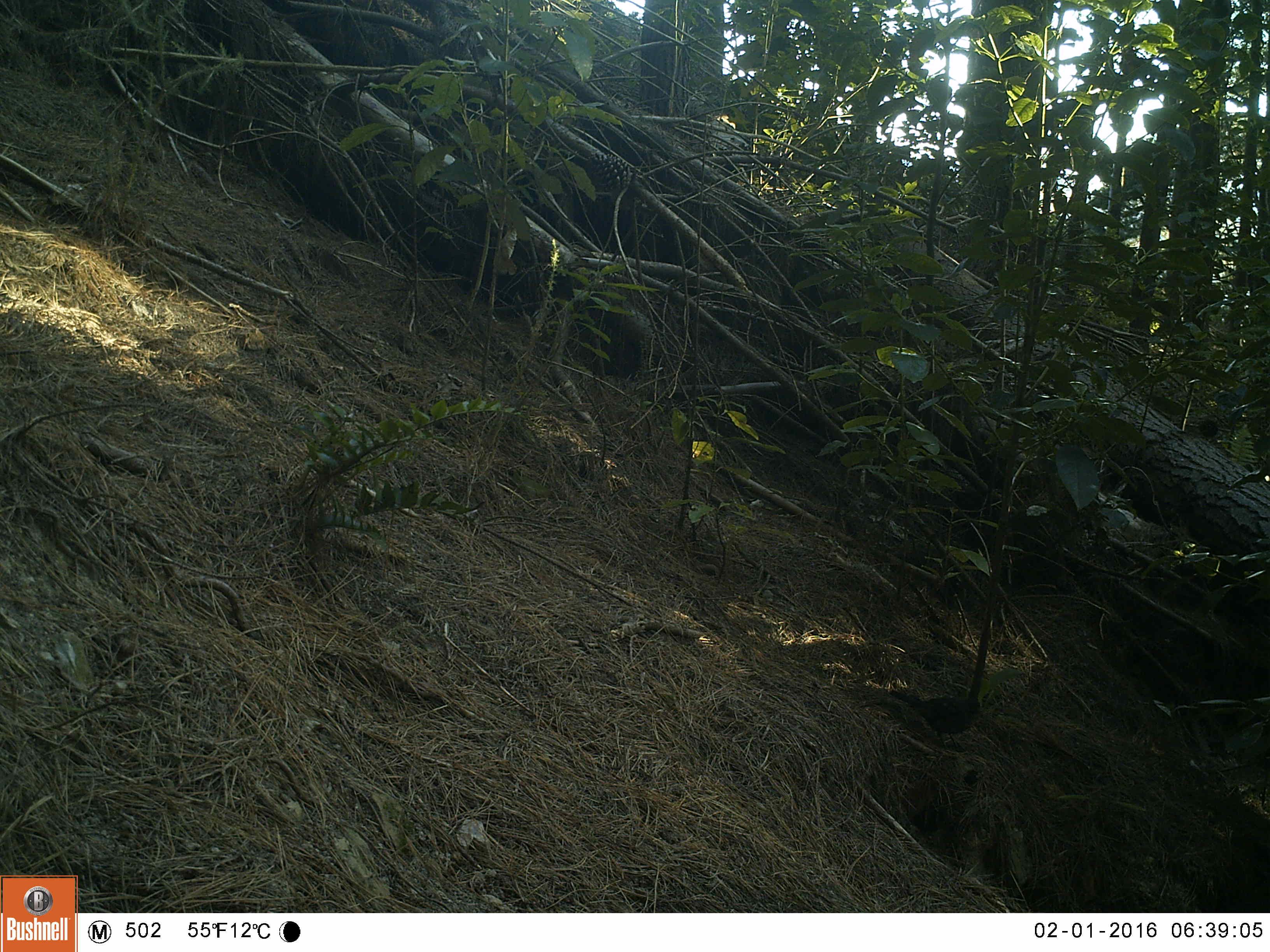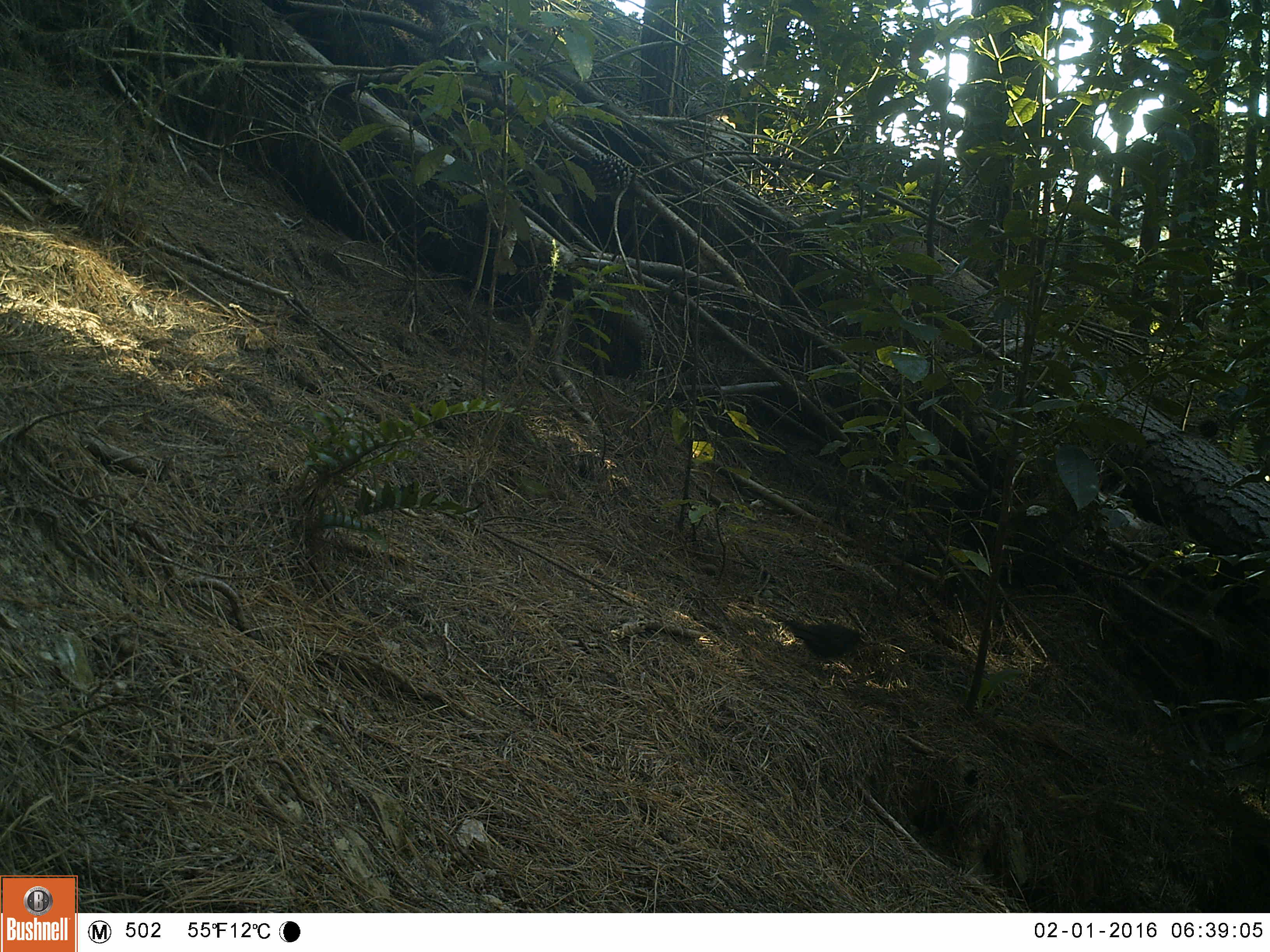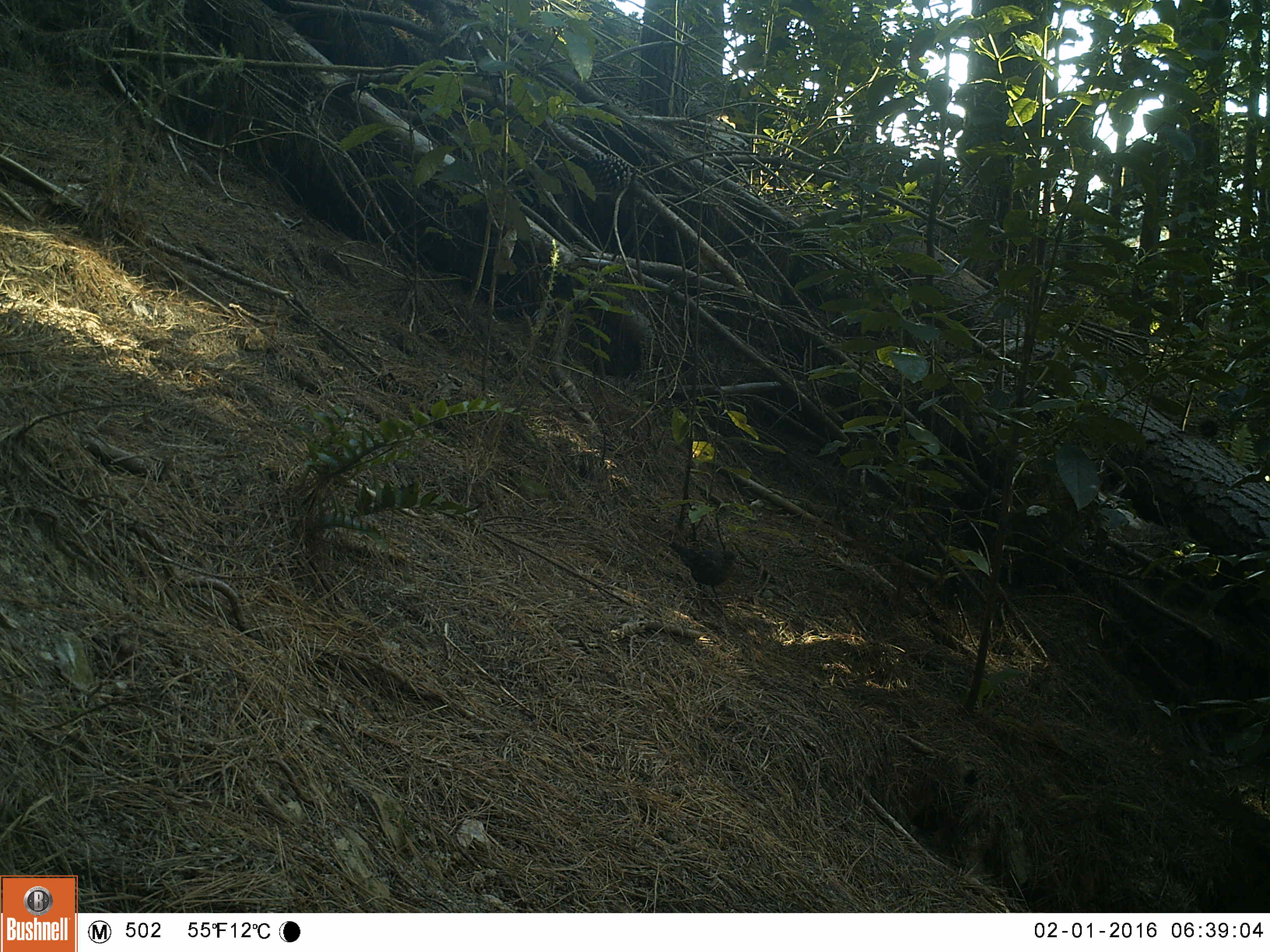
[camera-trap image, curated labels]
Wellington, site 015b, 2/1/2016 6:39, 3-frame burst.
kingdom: Animalia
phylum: Chordata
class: Aves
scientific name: Aves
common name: bird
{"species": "bird (Aves)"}